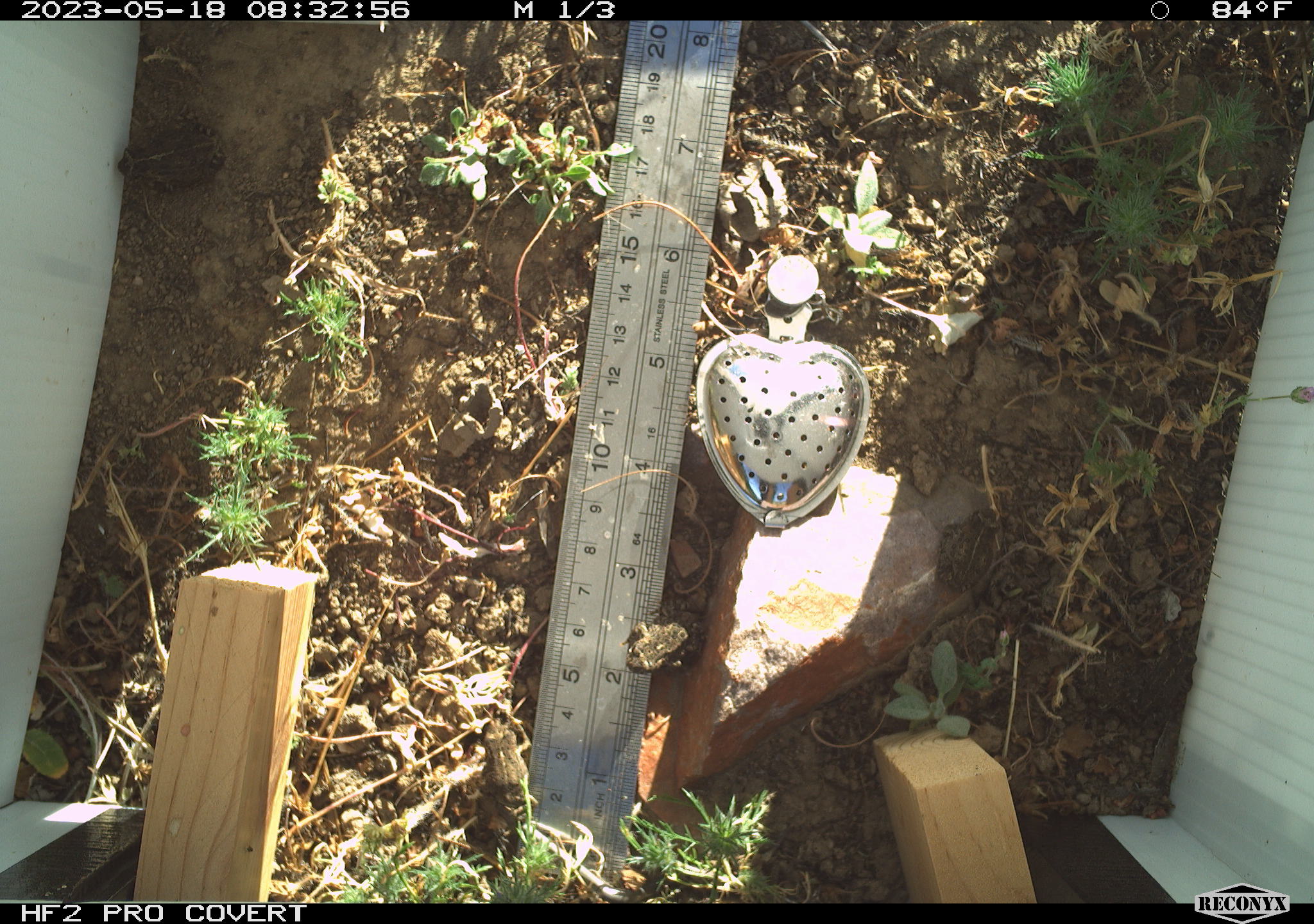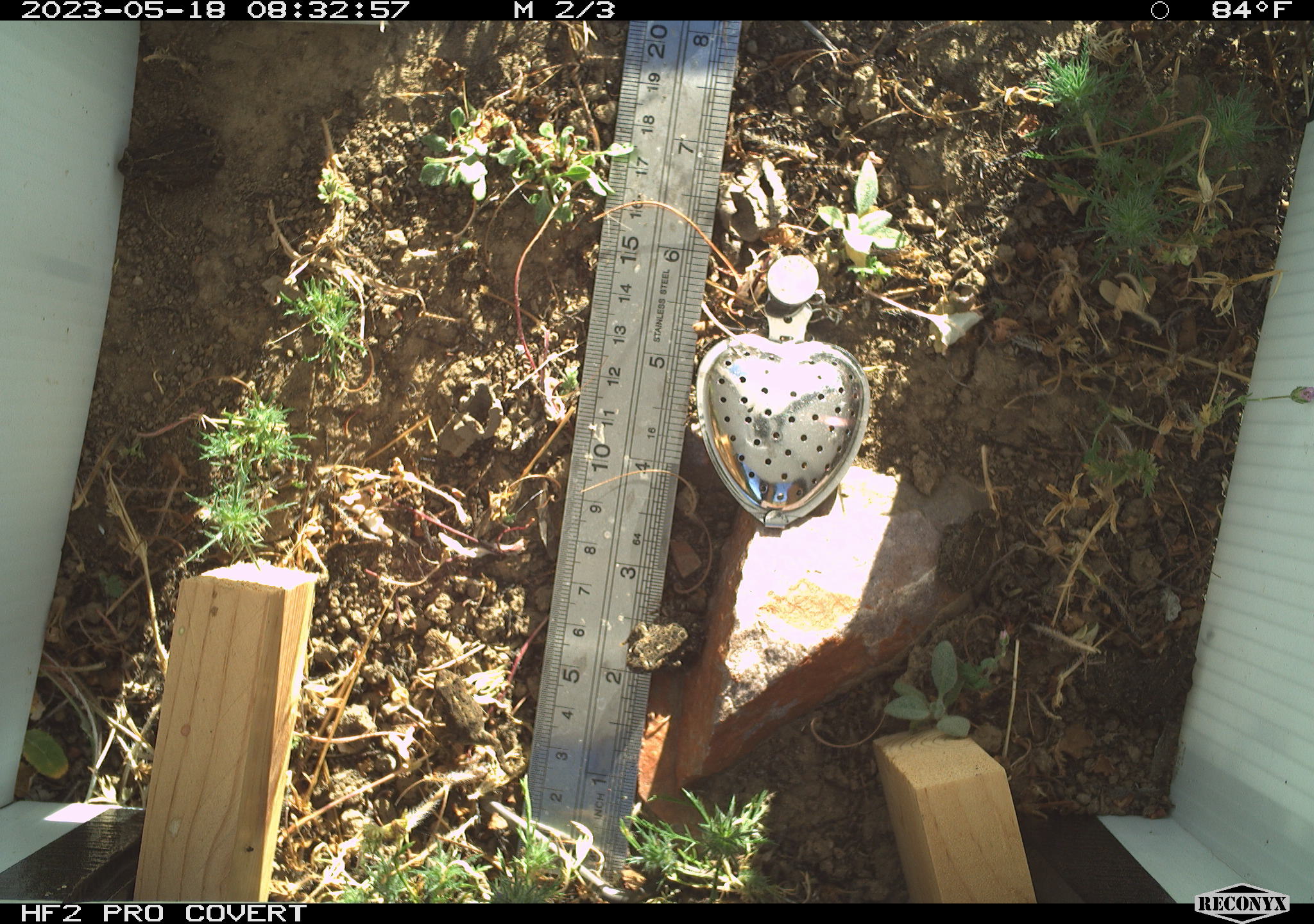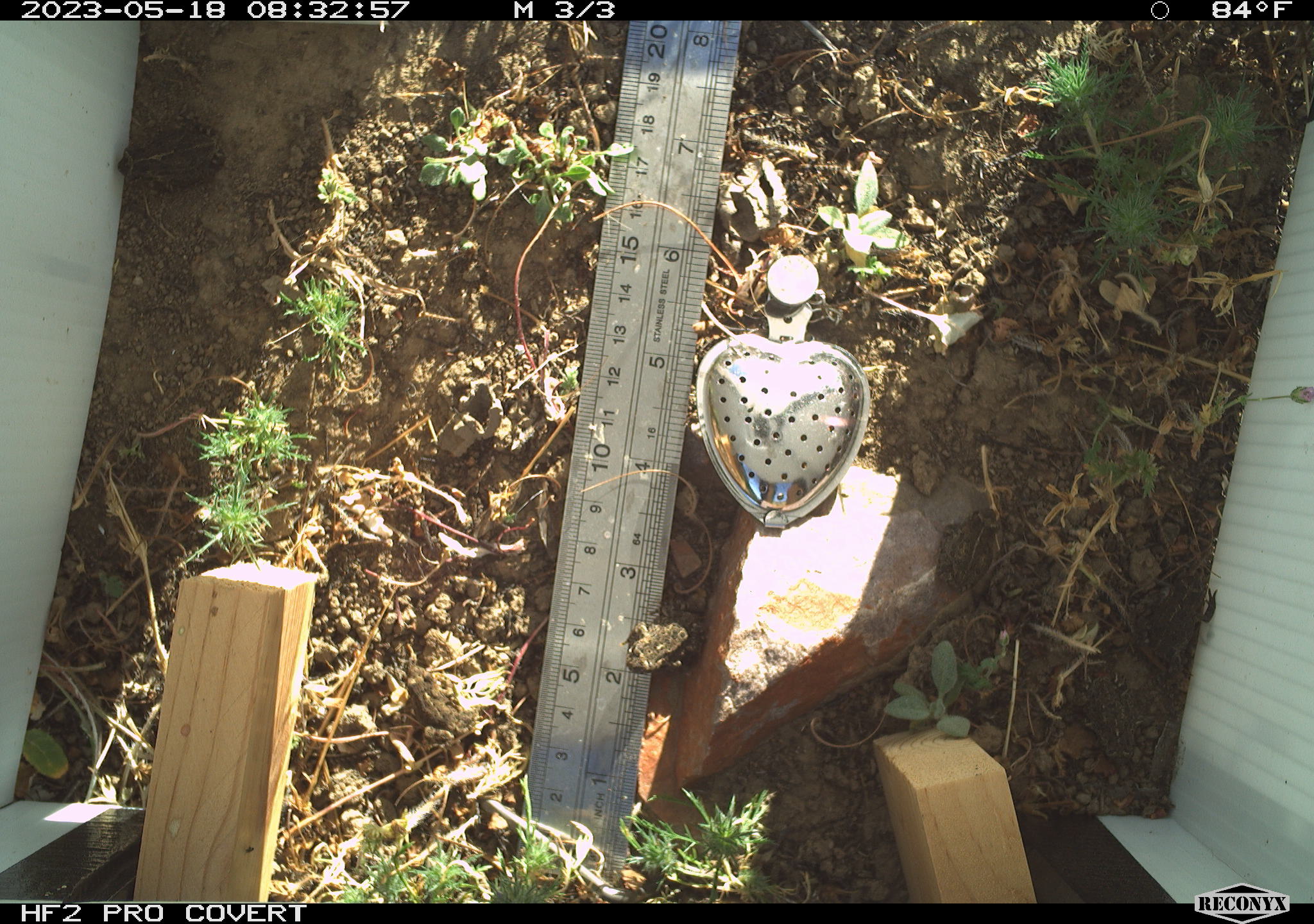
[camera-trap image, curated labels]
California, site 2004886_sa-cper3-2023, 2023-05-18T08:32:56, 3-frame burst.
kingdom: Animalia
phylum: Chordata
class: Amphibia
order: Anura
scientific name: Anura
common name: frogs